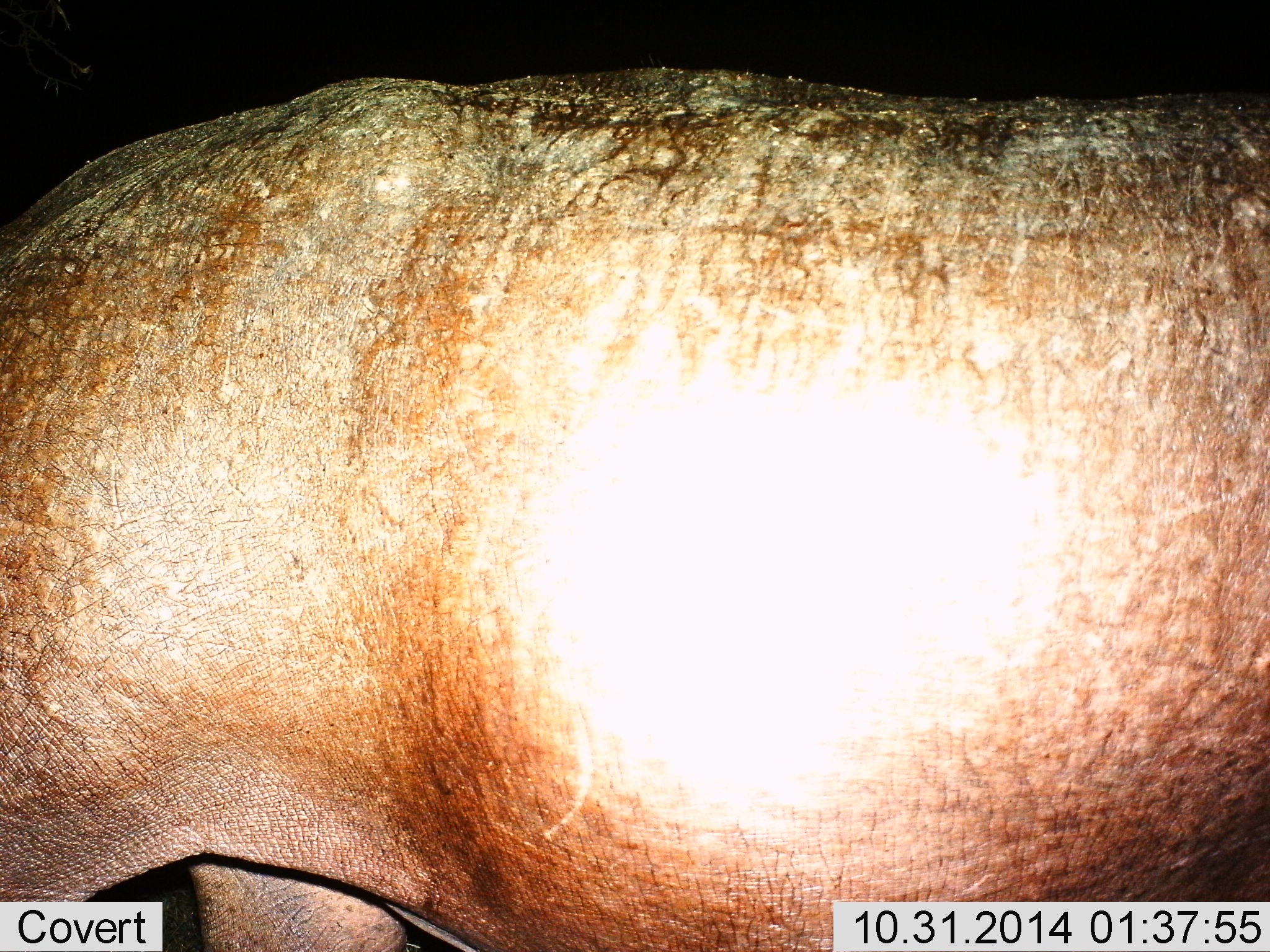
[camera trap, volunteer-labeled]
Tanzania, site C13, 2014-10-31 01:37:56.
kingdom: Animalia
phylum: Chordata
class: Mammalia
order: Artiodactyla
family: Hippopotamidae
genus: Hippopotamus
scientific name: Hippopotamus amphibius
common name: hippopotamus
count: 1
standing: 50%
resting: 0%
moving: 50%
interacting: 0%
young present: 0%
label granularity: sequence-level